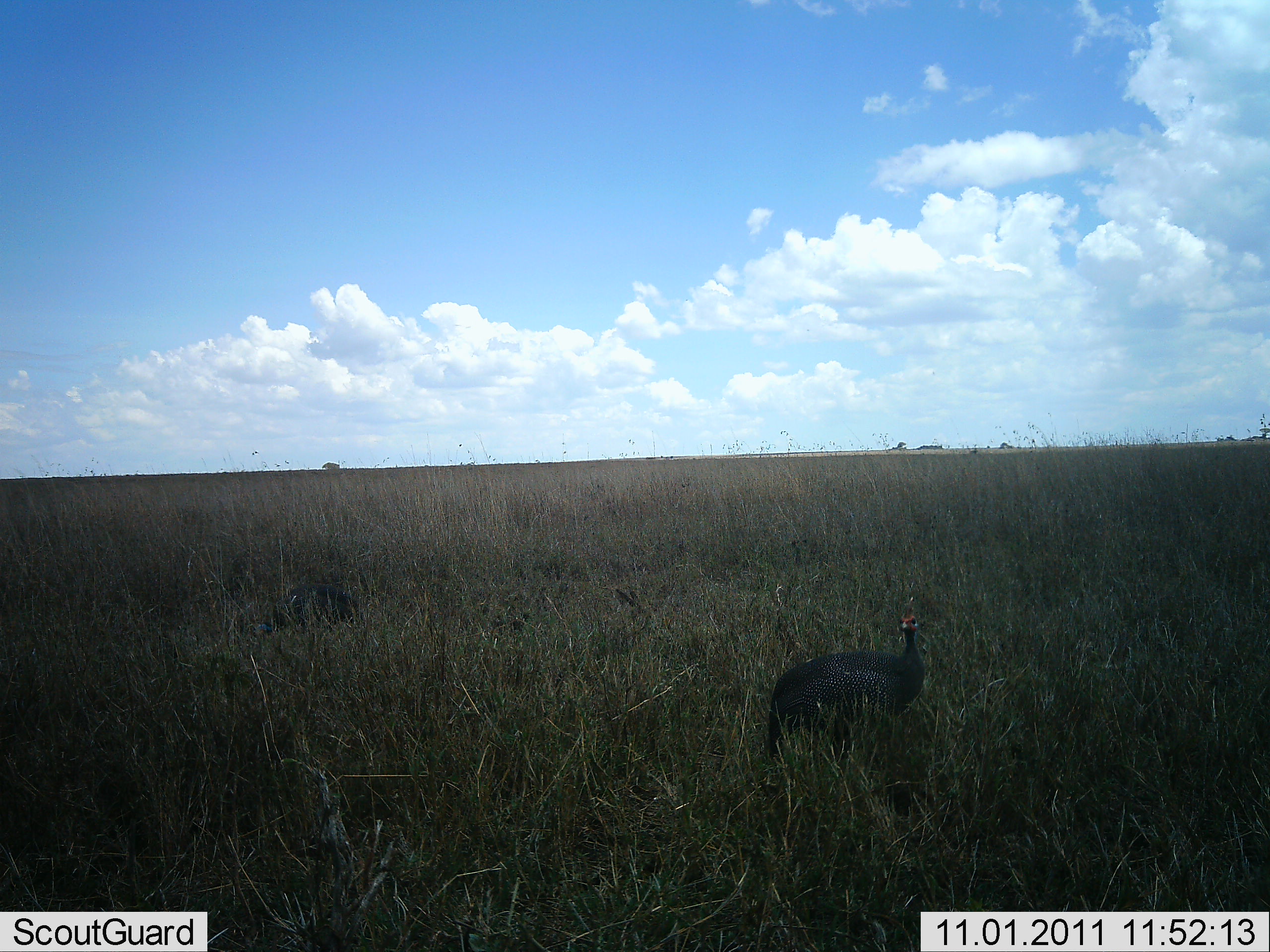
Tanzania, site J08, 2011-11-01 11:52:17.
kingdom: Animalia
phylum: Chordata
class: Aves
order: Galliformes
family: Numididae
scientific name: Numididae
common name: guinea fowl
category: guineafowl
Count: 1.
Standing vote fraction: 100%.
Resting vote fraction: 0%.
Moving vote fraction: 0%.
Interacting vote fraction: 0%.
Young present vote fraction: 0%.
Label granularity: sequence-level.